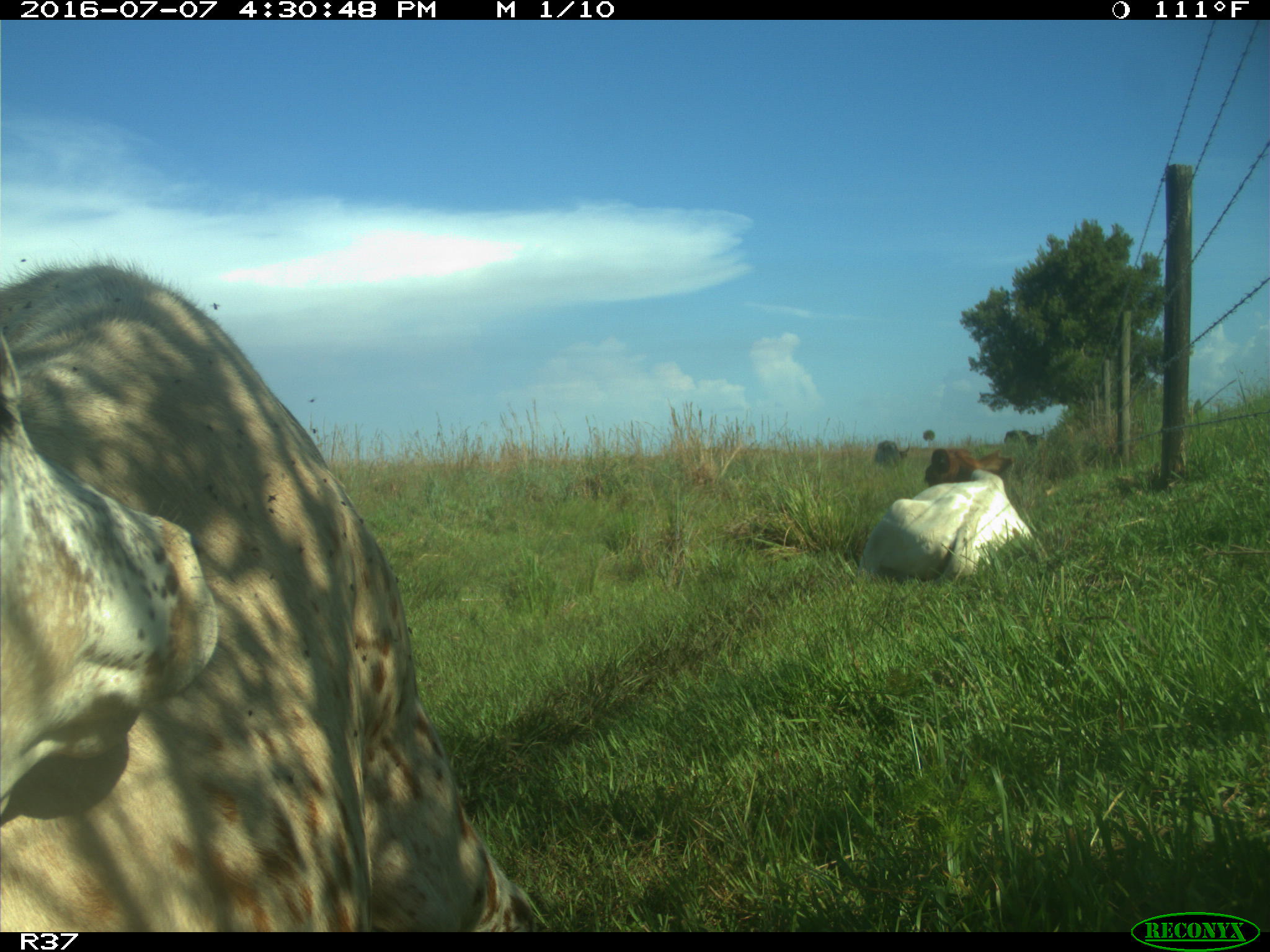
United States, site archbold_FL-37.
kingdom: Animalia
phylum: Chordata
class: Mammalia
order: Artiodactyla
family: Bovidae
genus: Bos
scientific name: Bos taurus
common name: domestic cow